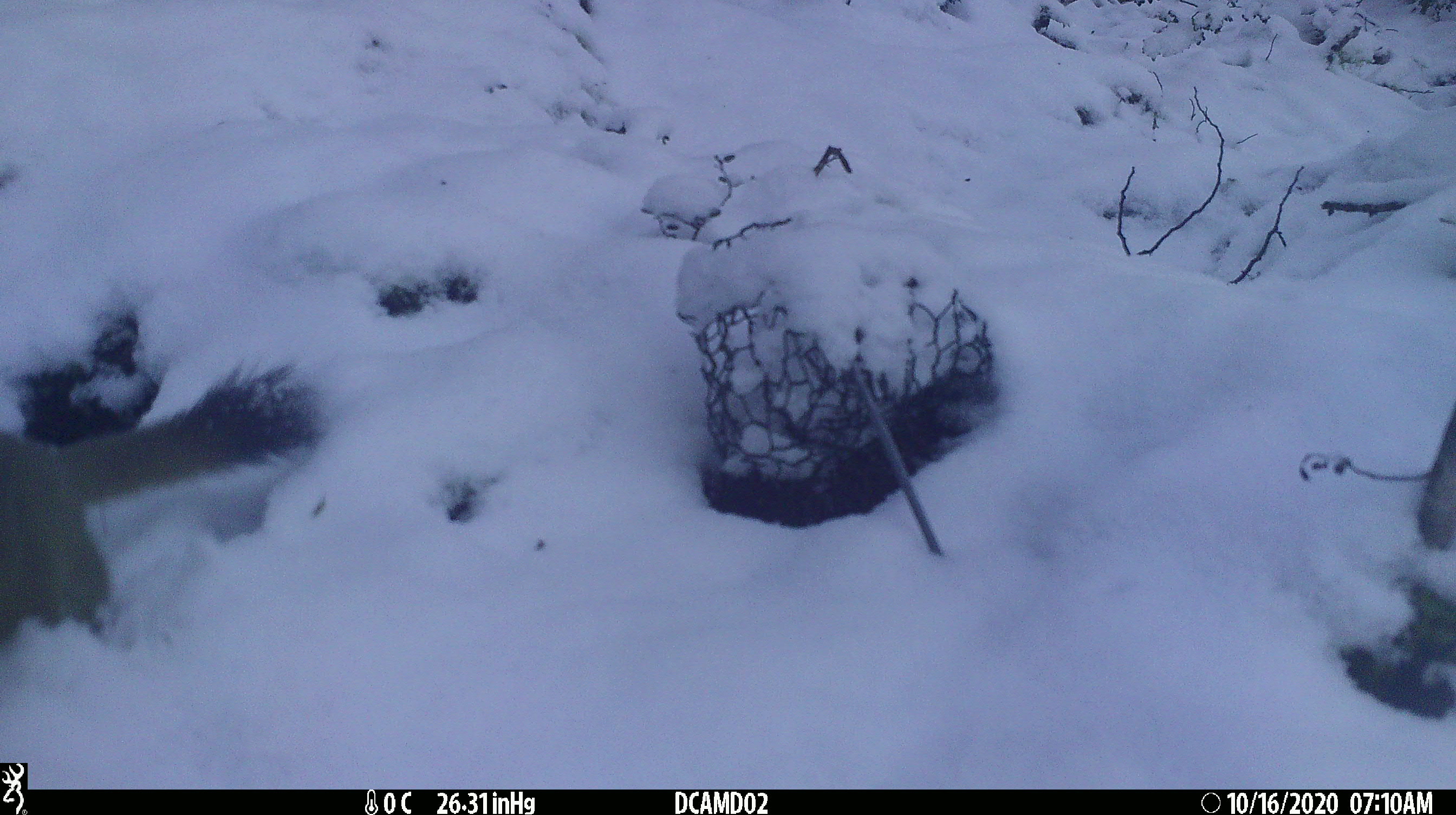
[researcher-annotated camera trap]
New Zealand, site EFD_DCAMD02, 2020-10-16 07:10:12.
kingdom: Animalia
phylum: Chordata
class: Mammalia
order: Carnivora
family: Mustelidae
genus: Mustela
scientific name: Mustela erminea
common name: stoat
Stoat (Mustela erminea).